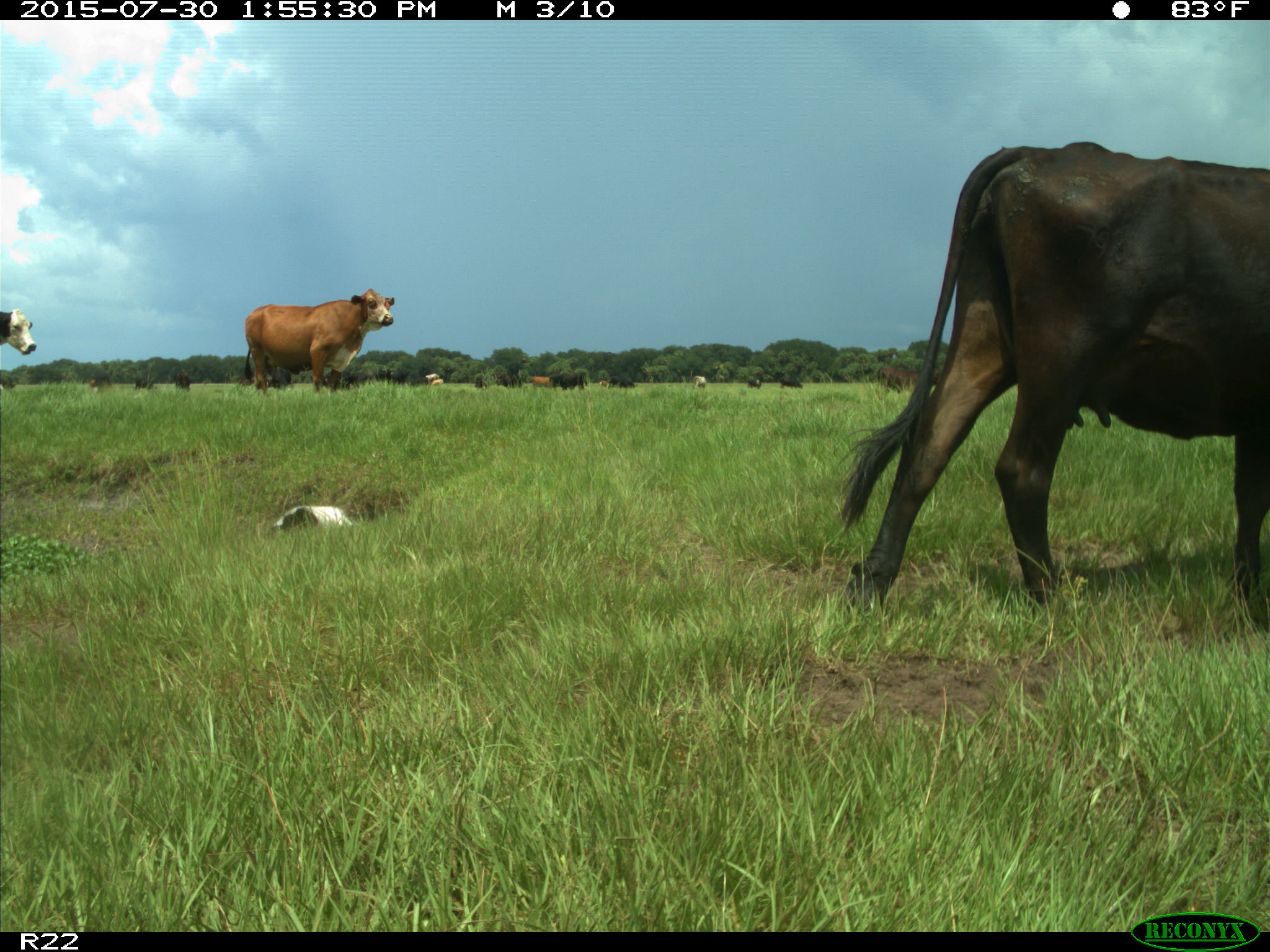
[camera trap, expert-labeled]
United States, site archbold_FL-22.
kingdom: Animalia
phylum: Chordata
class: Mammalia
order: Artiodactyla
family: Bovidae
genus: Bos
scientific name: Bos taurus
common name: domestic cow